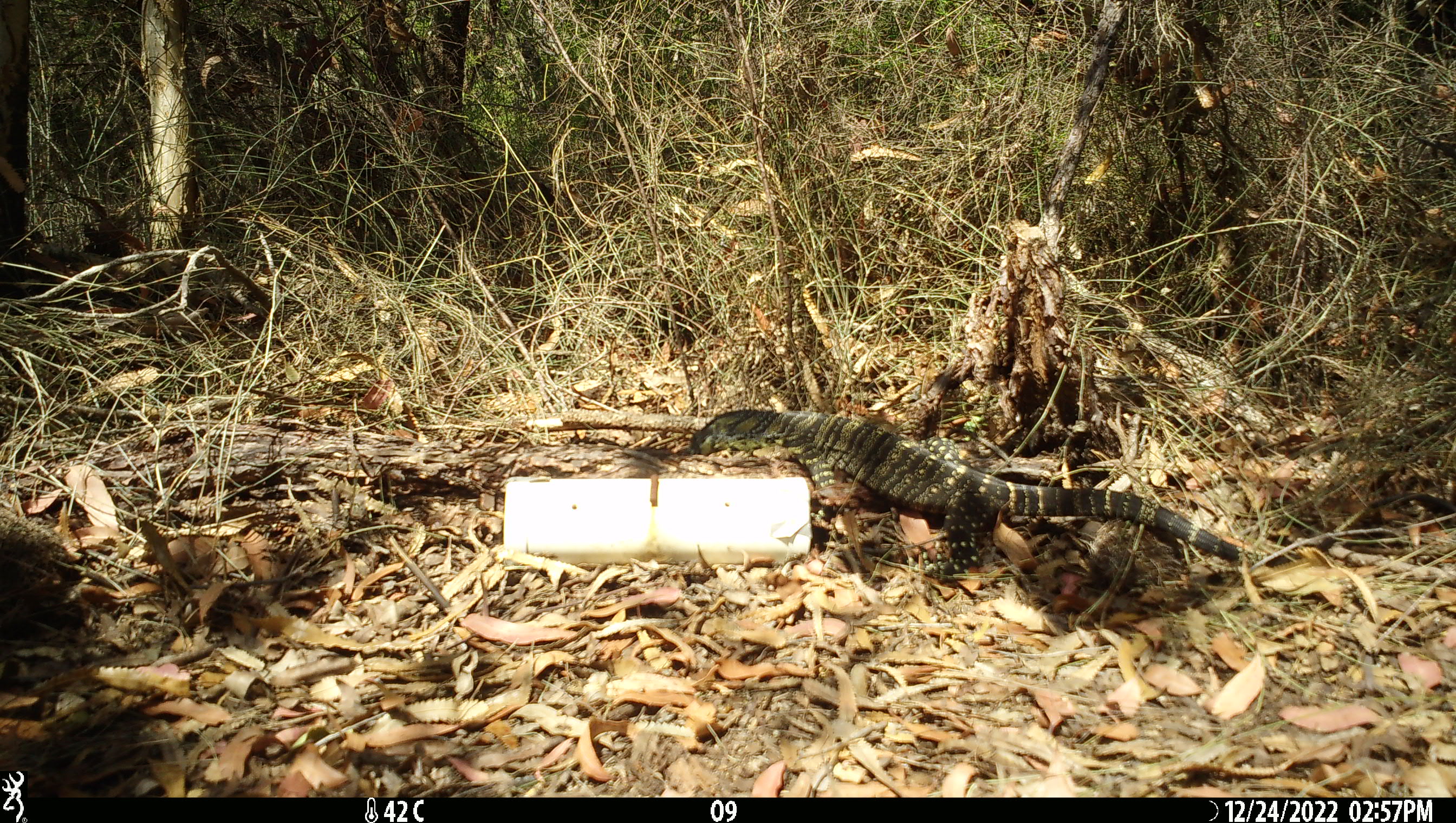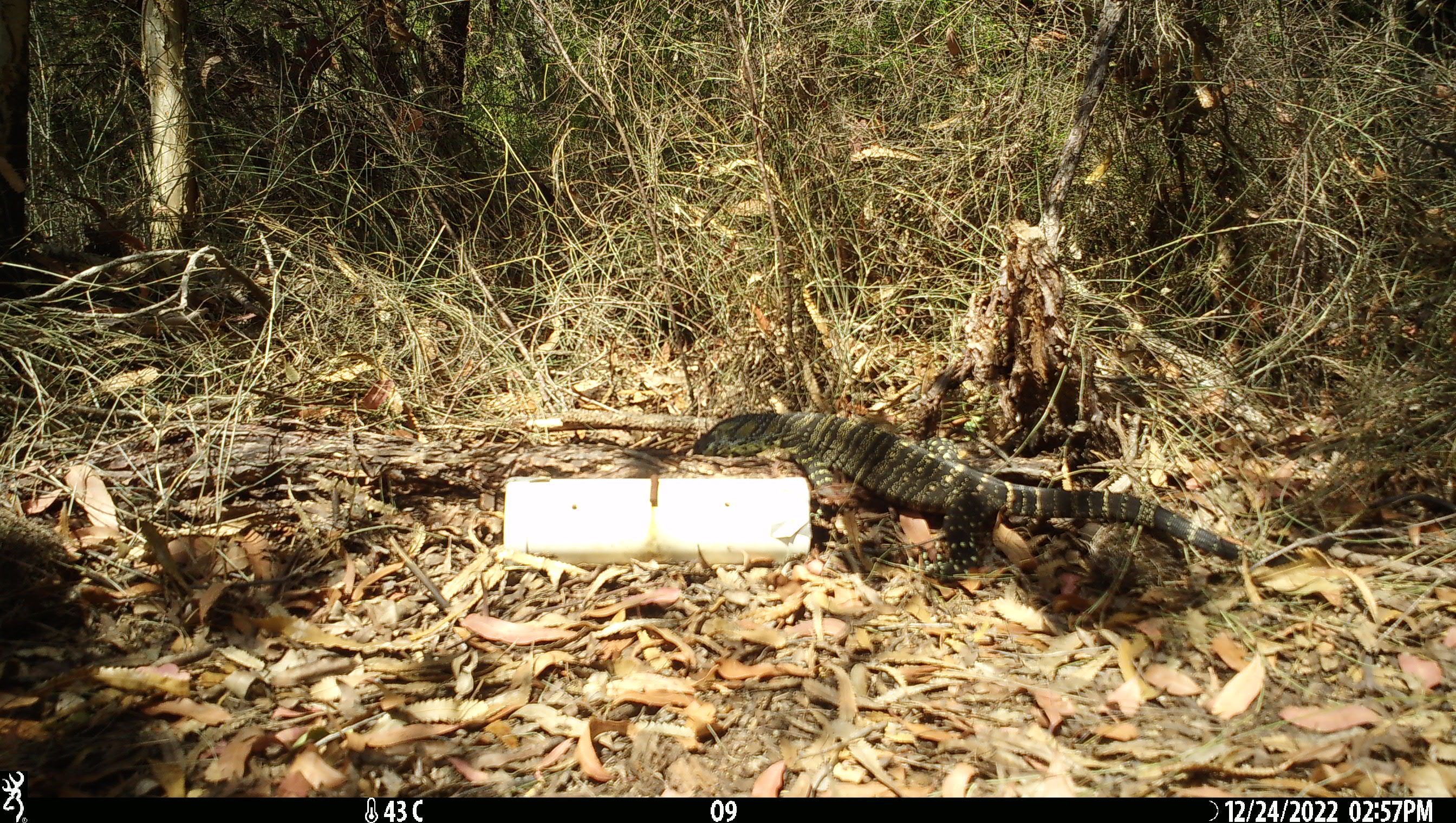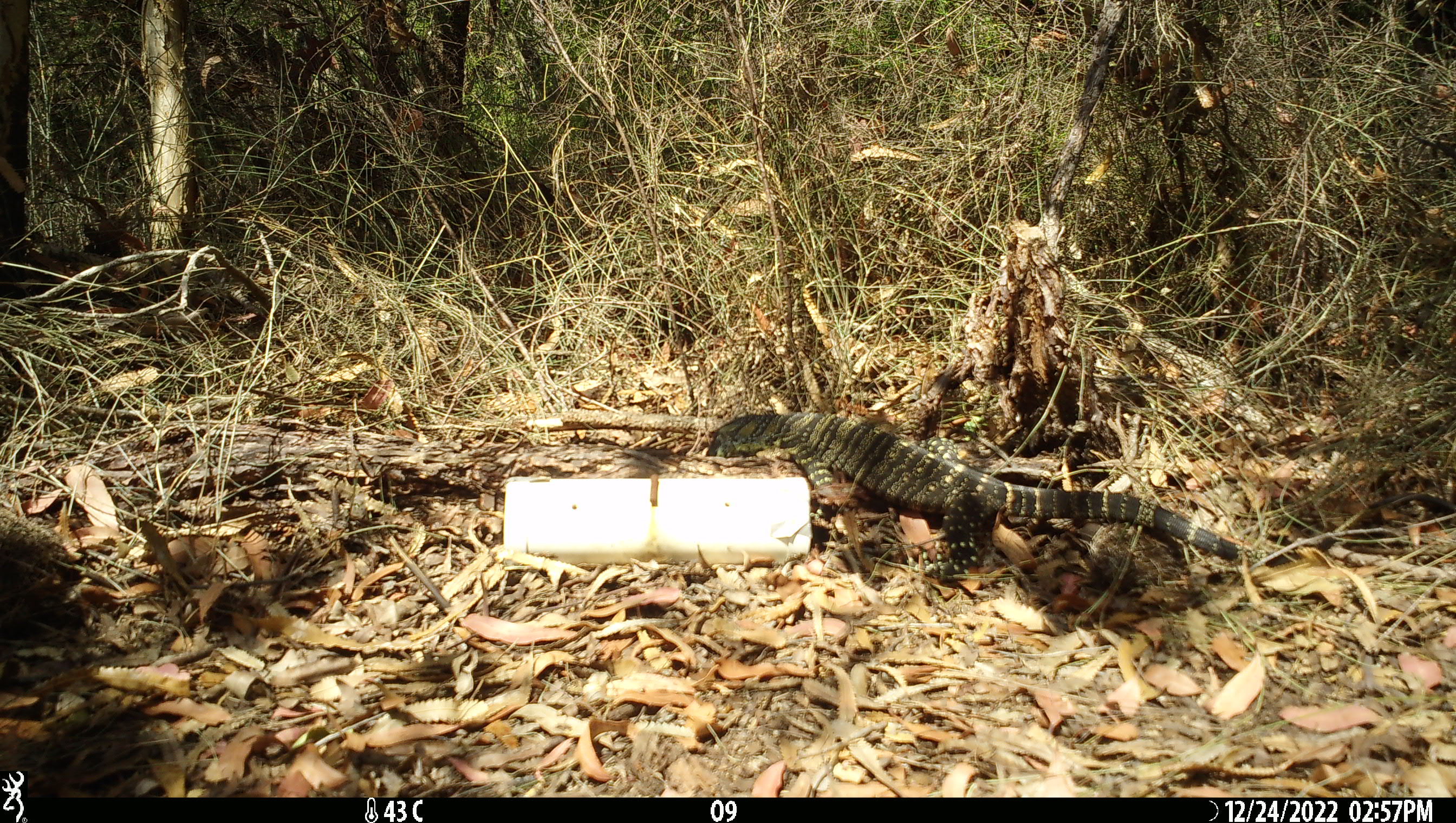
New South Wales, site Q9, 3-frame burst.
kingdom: Animalia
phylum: Chordata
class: Reptilia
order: Squamata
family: Varanidae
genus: Varanus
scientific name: Varanus varius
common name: lace monitor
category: goanna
Goanna (lace monitor) (Varanus varius).